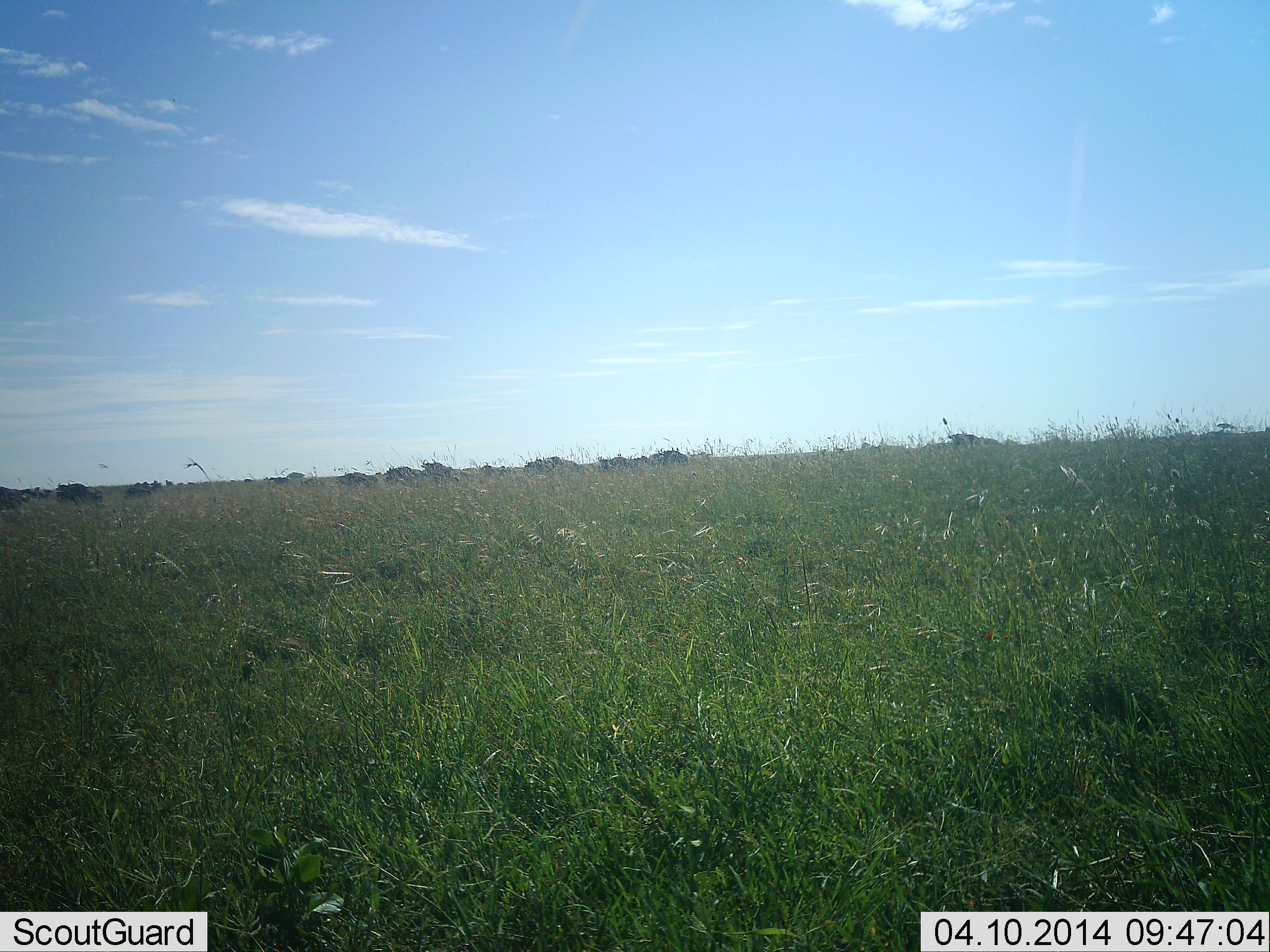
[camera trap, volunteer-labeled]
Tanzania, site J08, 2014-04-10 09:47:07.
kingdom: Animalia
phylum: Chordata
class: Mammalia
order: Artiodactyla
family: Bovidae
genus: Connochaetes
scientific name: Connochaetes taurinus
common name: blue wildebeest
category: wildebeest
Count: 11-50.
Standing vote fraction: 62%.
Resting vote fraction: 0%.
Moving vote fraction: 50%.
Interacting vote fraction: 12%.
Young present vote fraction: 0%.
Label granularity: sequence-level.